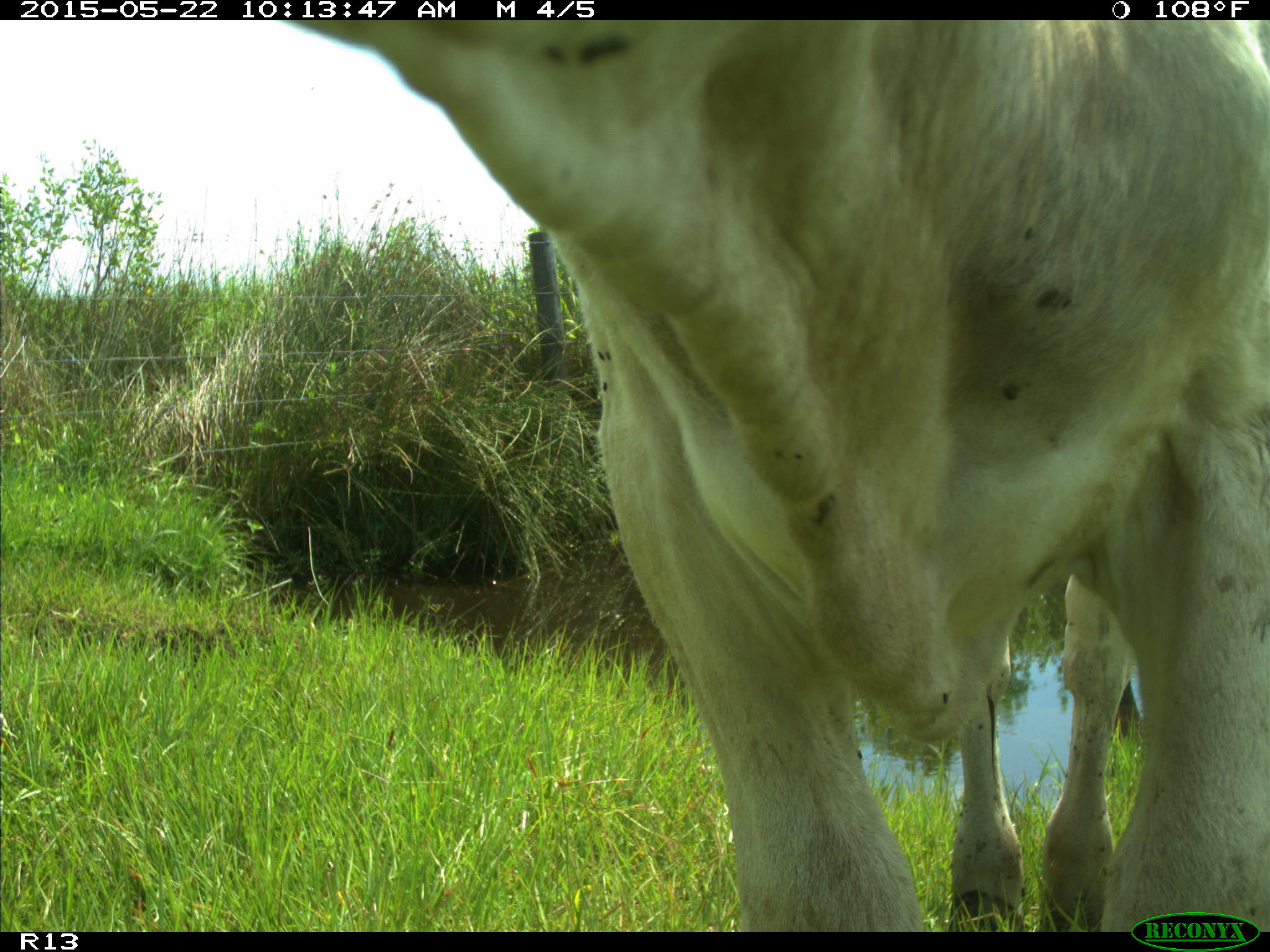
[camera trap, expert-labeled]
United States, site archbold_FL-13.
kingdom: Animalia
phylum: Chordata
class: Mammalia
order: Artiodactyla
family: Bovidae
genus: Bos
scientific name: Bos taurus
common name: domestic cow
Bos taurus (domestic cow).